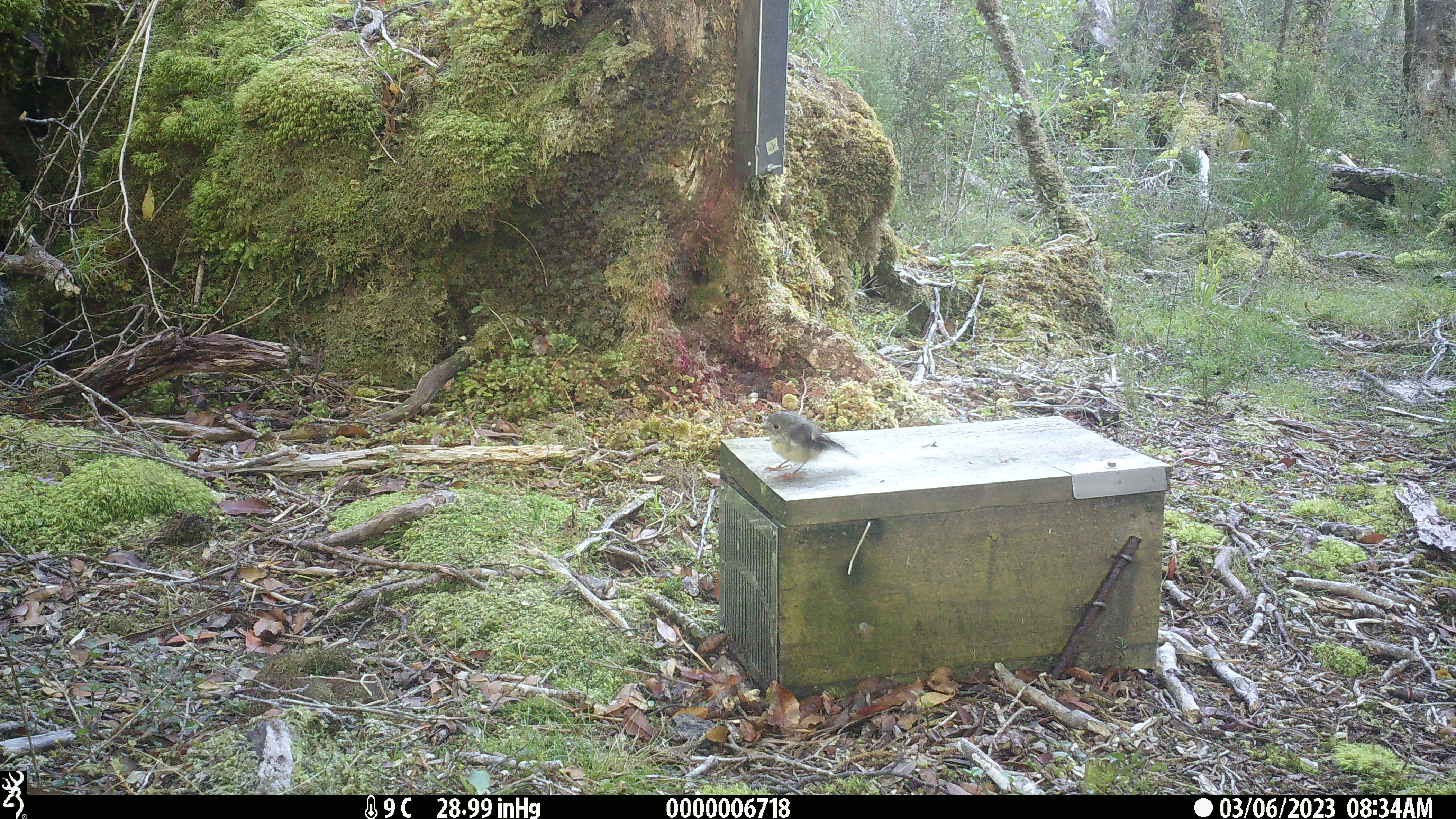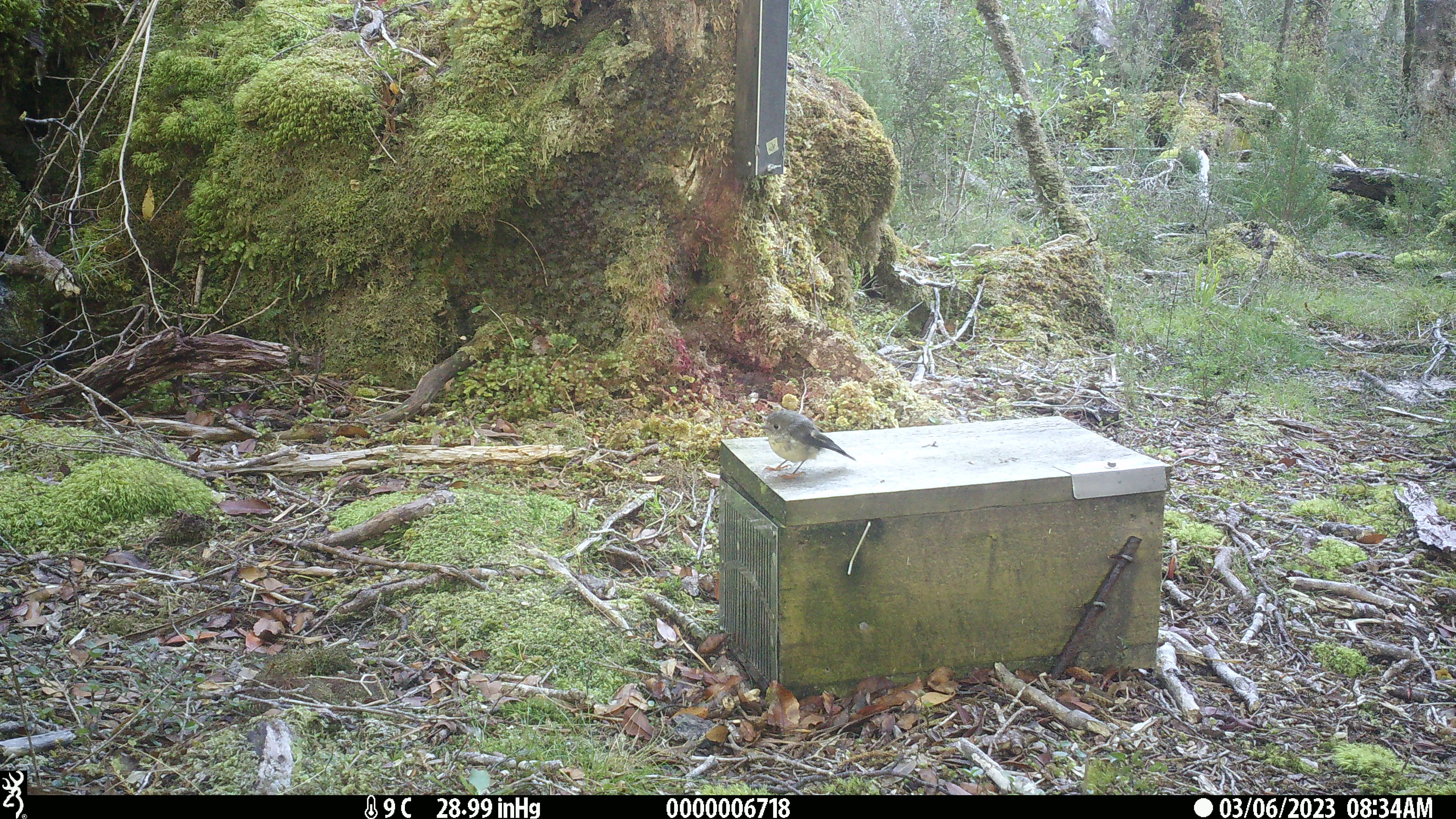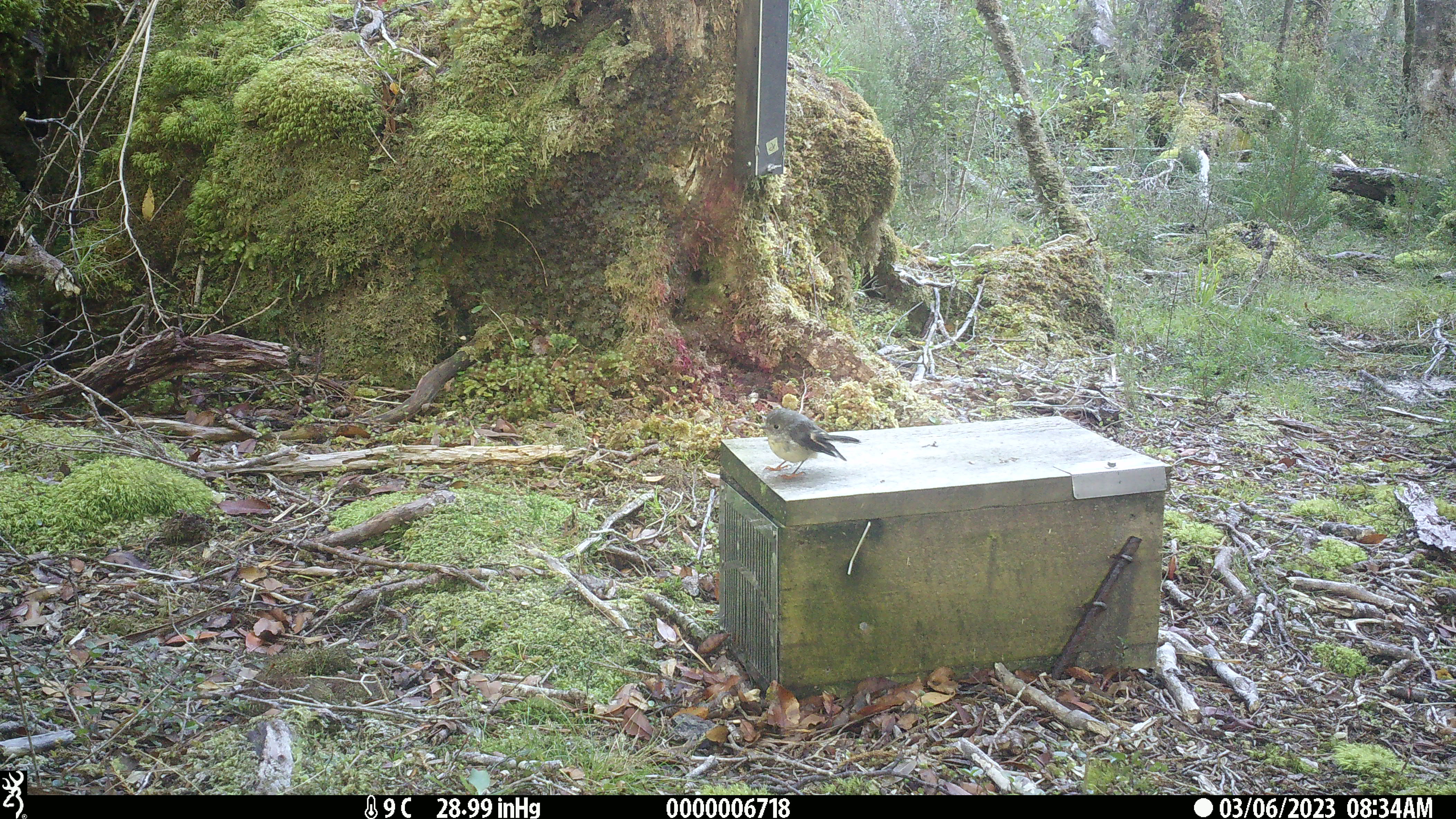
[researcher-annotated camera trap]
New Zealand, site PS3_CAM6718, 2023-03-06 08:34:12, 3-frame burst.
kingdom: Animalia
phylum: Chordata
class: Aves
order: Passeriformes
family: Petroicidae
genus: Petroica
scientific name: Petroica macrocephala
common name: tomtit